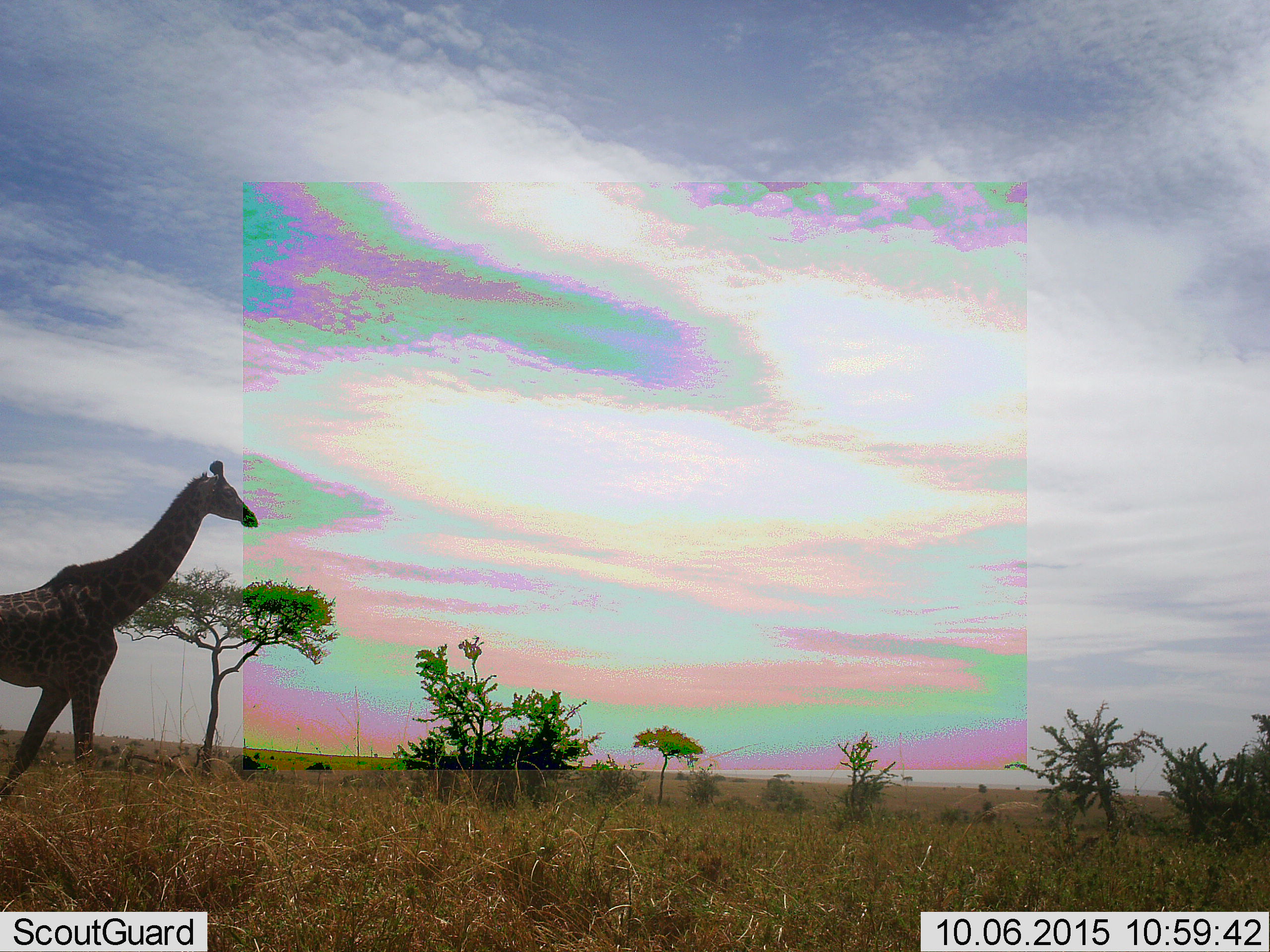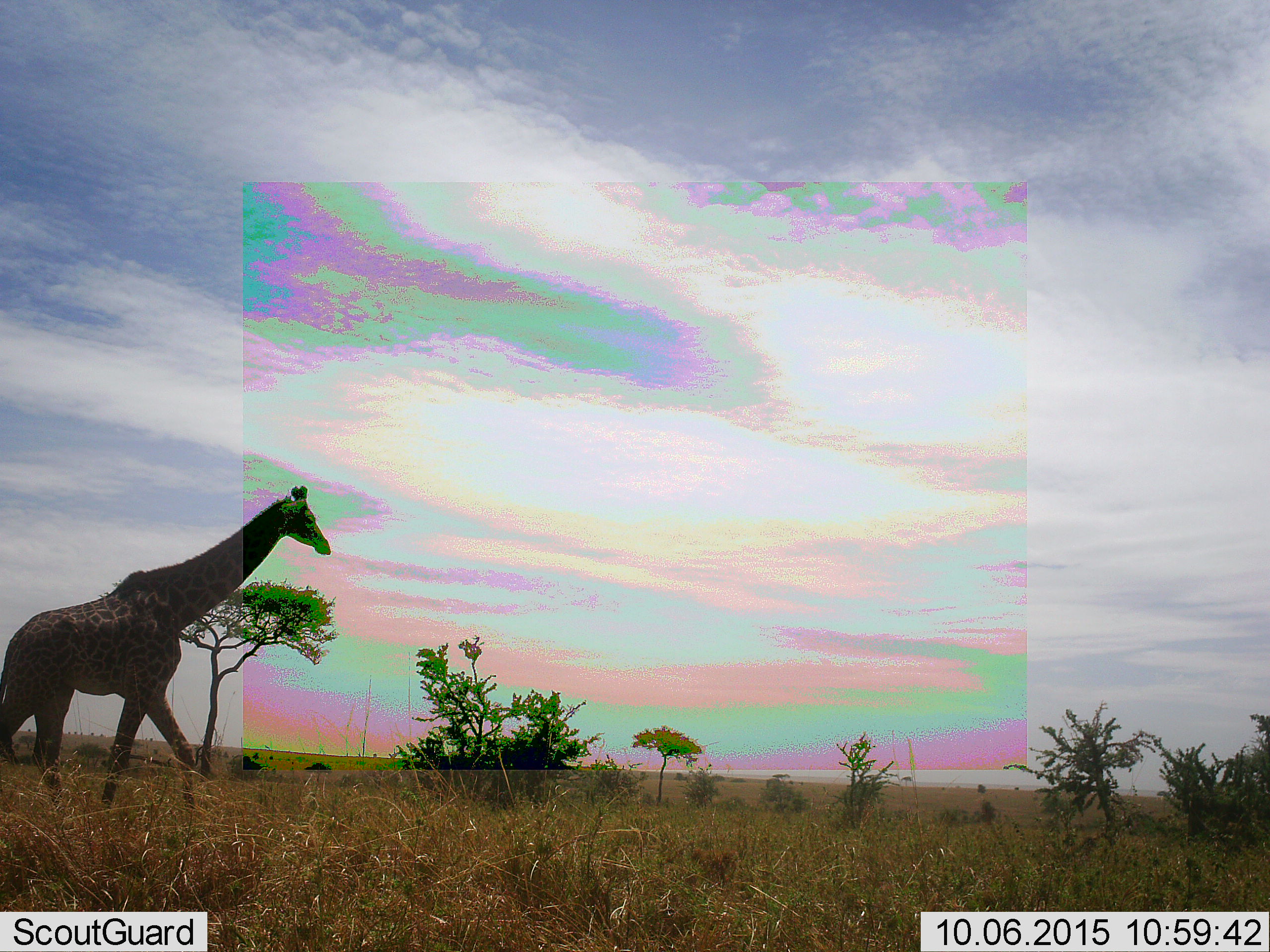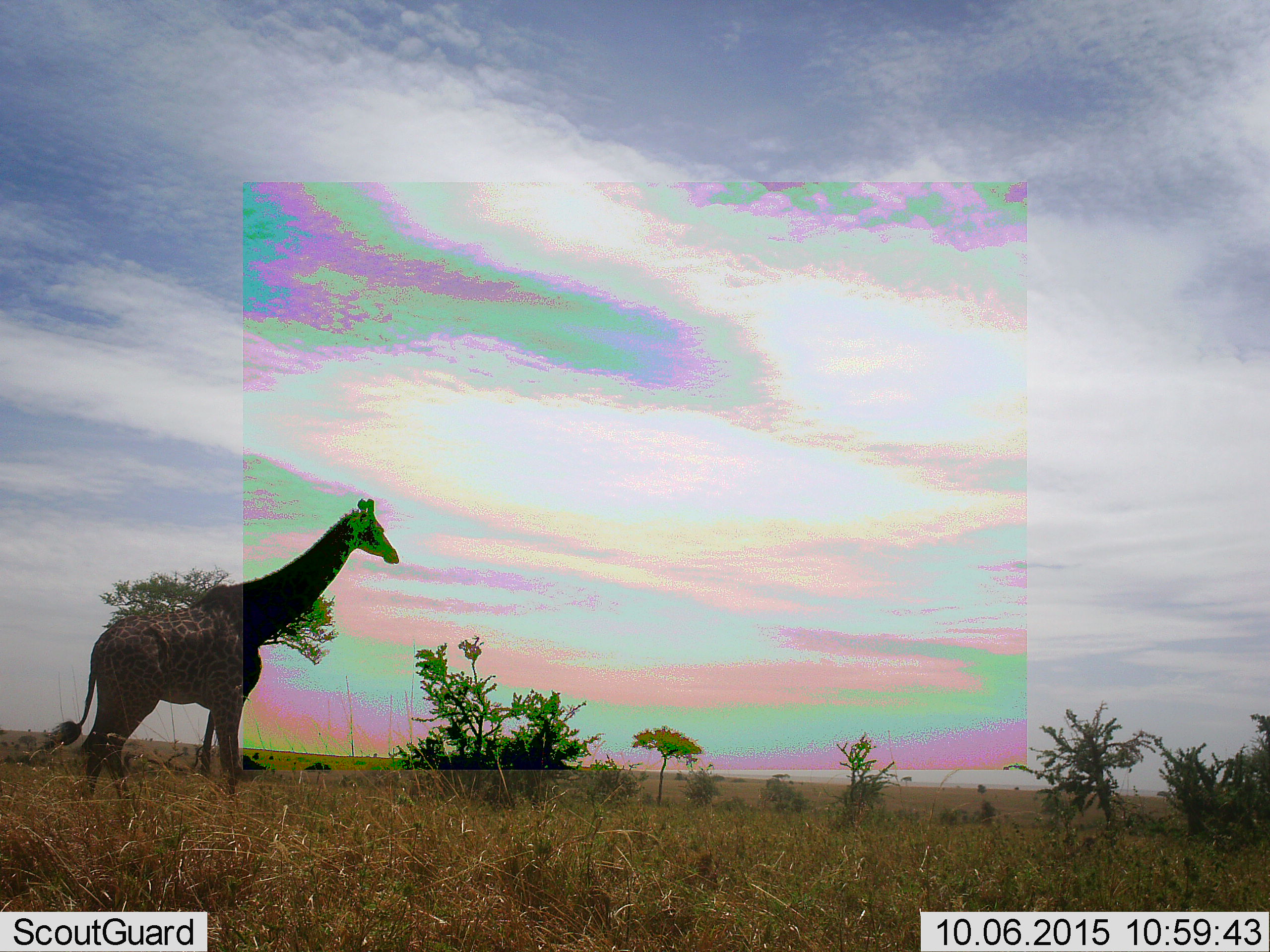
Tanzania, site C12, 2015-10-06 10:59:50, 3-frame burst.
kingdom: Animalia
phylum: Chordata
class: Mammalia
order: Artiodactyla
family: Giraffidae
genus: Giraffa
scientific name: Giraffa camelopardalis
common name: giraffe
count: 1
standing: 18%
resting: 0%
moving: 88%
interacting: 0%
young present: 0%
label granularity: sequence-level